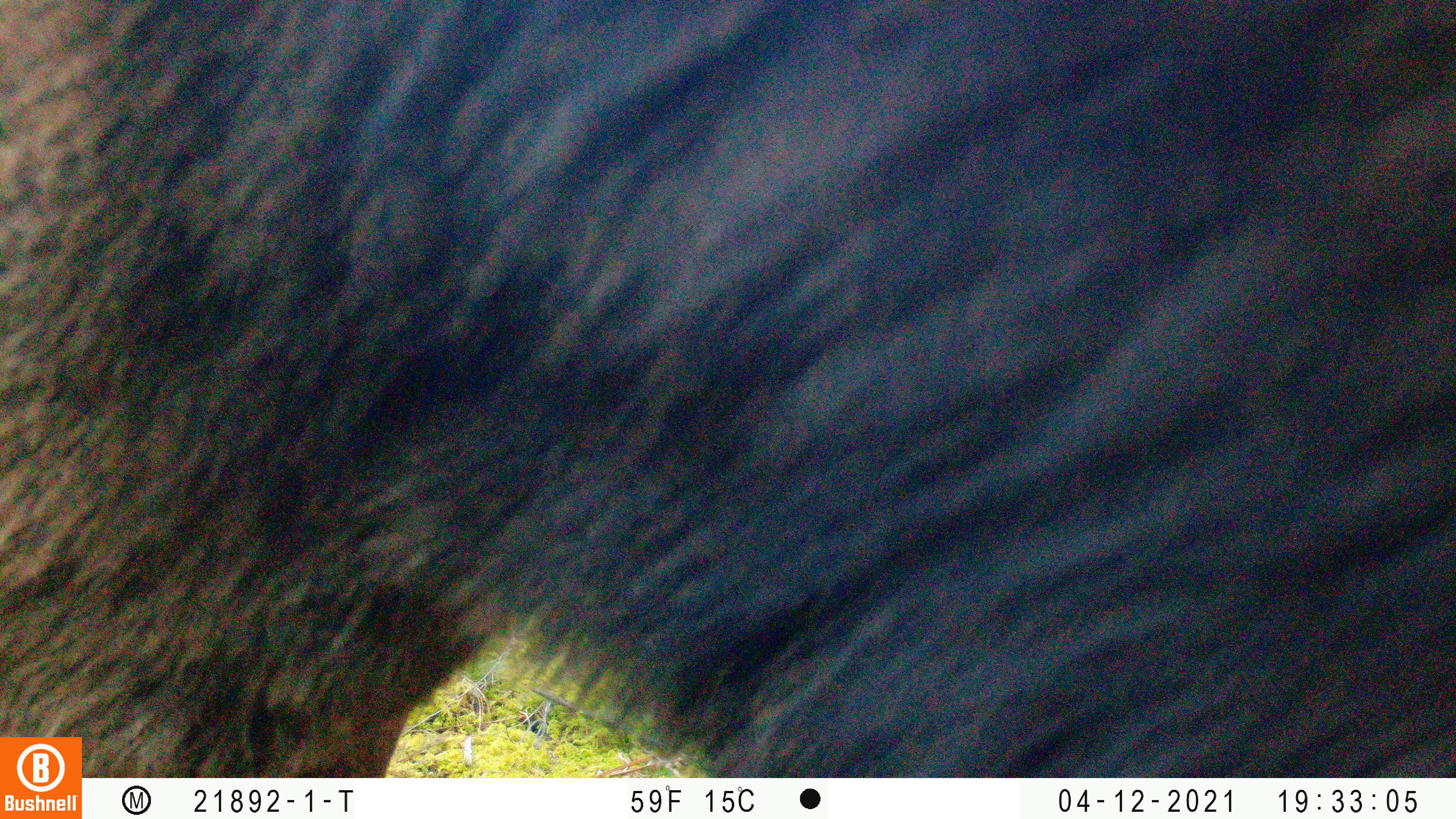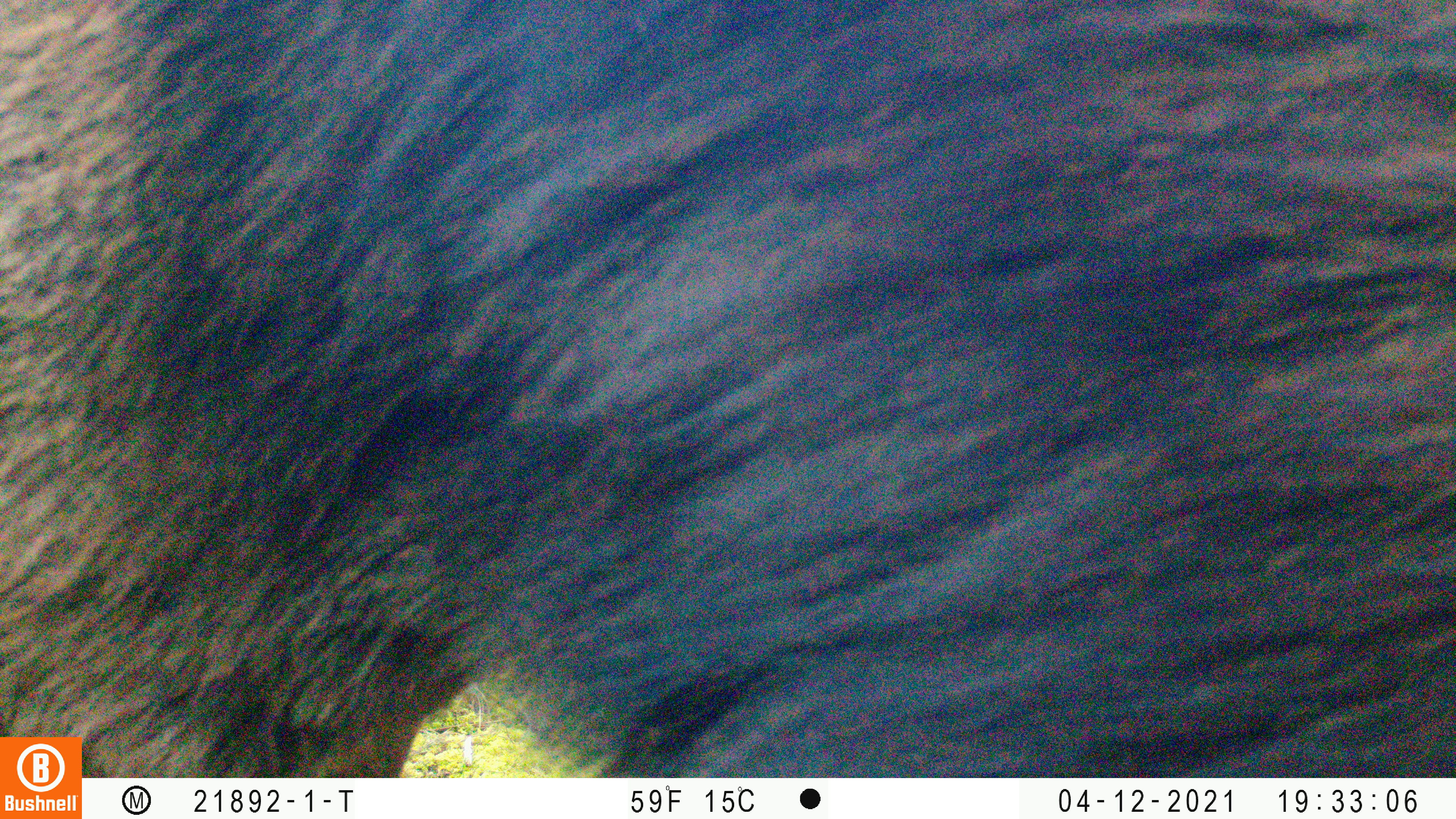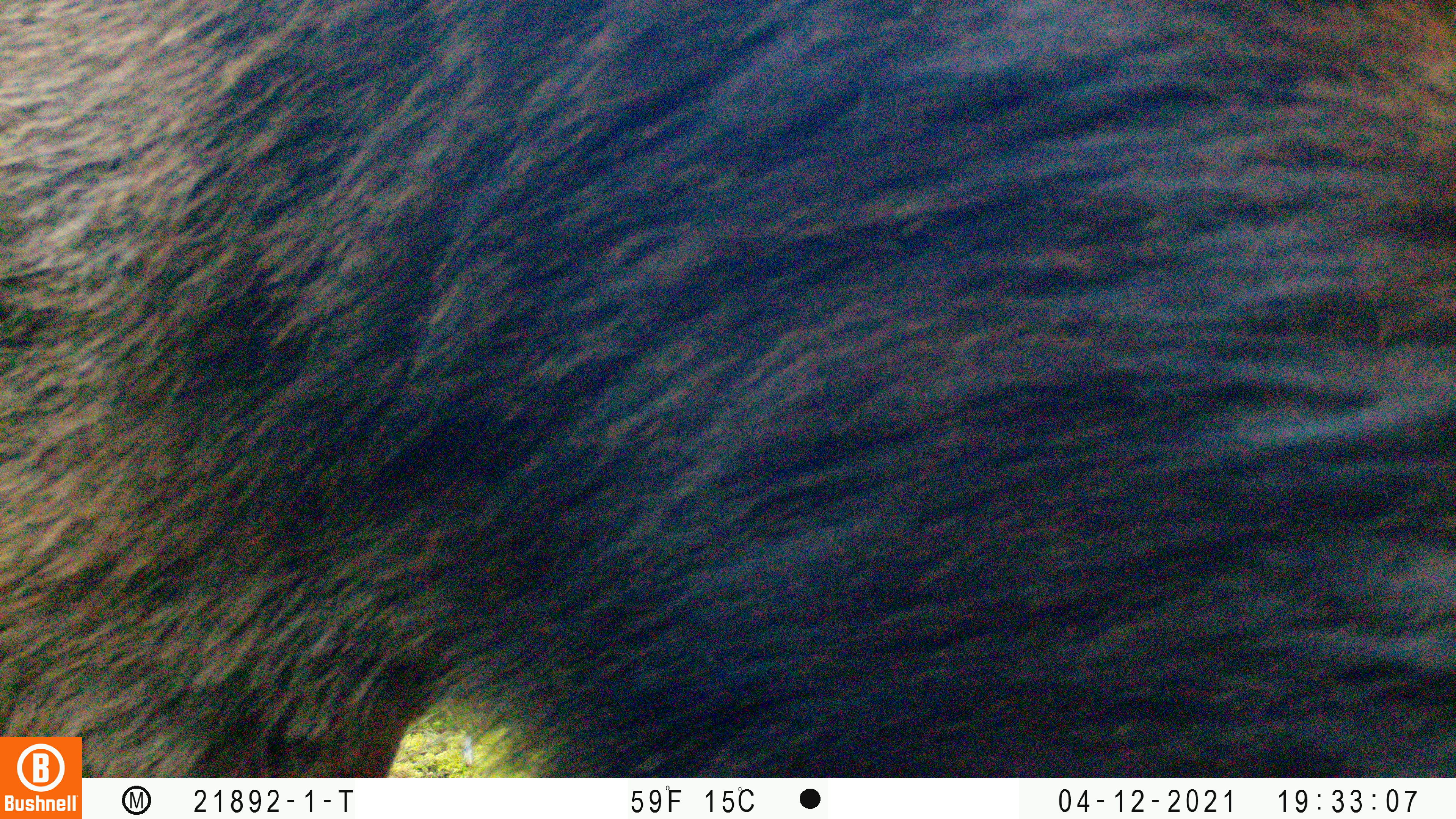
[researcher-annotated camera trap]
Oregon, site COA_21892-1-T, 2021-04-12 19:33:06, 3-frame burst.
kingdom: Animalia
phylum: Chordata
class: Mammalia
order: Artiodactyla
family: Cervidae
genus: Cervus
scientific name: Cervus canadensis roosevelti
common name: roosevelt elk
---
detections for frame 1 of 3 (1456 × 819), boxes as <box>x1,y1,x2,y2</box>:
roosevelt elk: <box>0,0,1455,735</box>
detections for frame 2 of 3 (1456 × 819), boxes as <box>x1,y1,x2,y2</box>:
roosevelt elk: <box>0,0,1453,737</box>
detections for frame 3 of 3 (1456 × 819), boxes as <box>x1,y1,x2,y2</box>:
roosevelt elk: <box>0,0,1453,734</box>